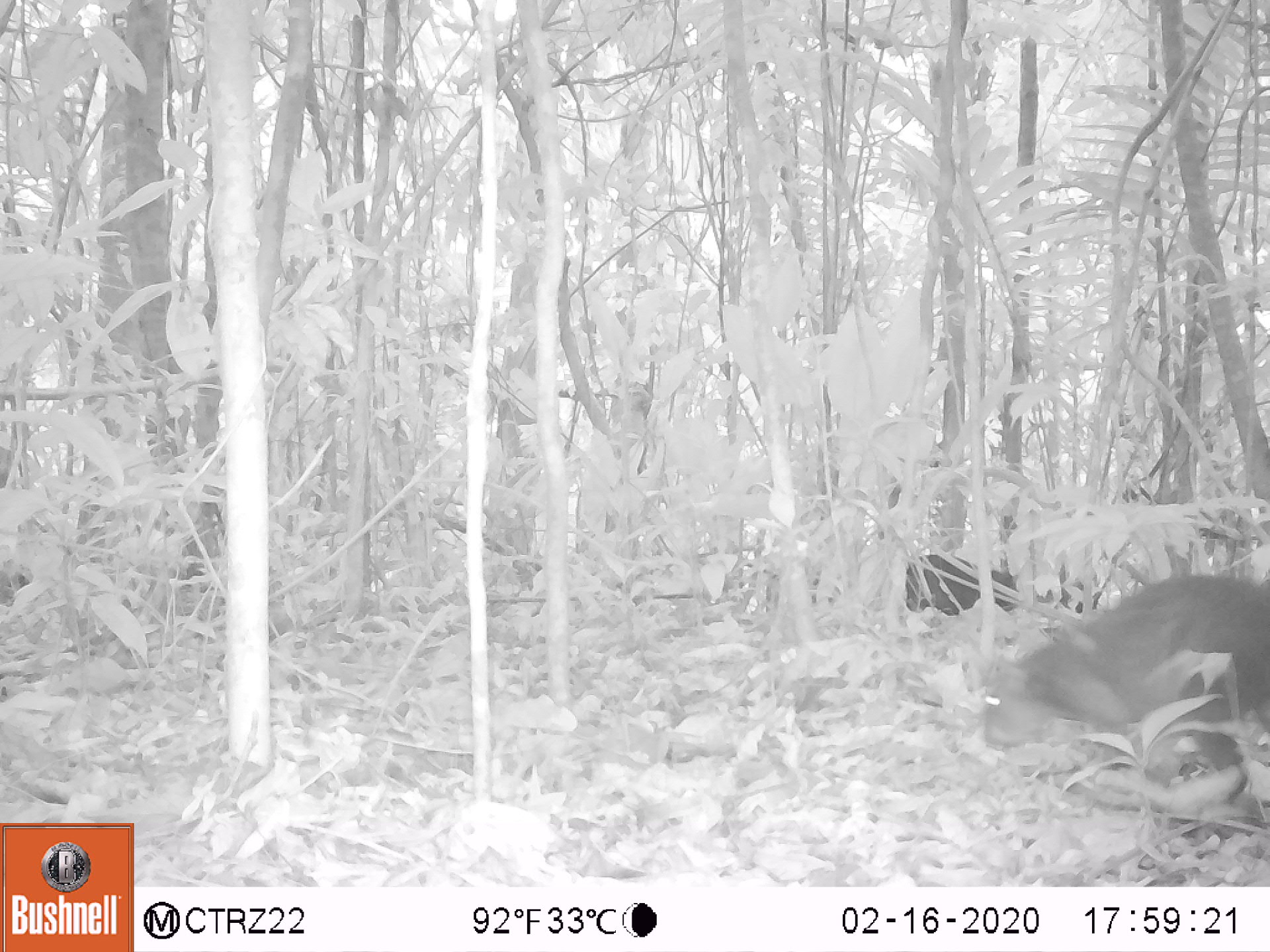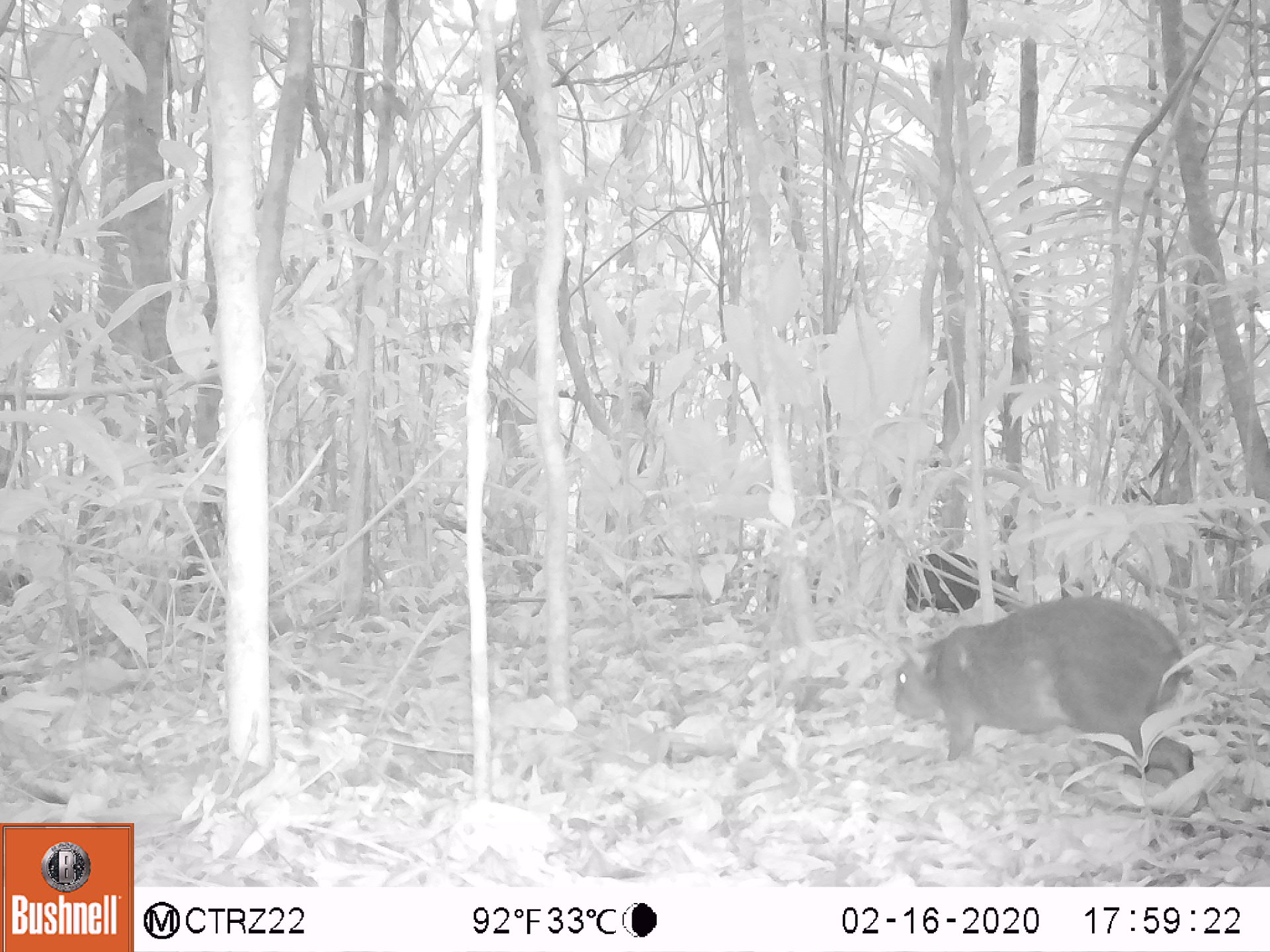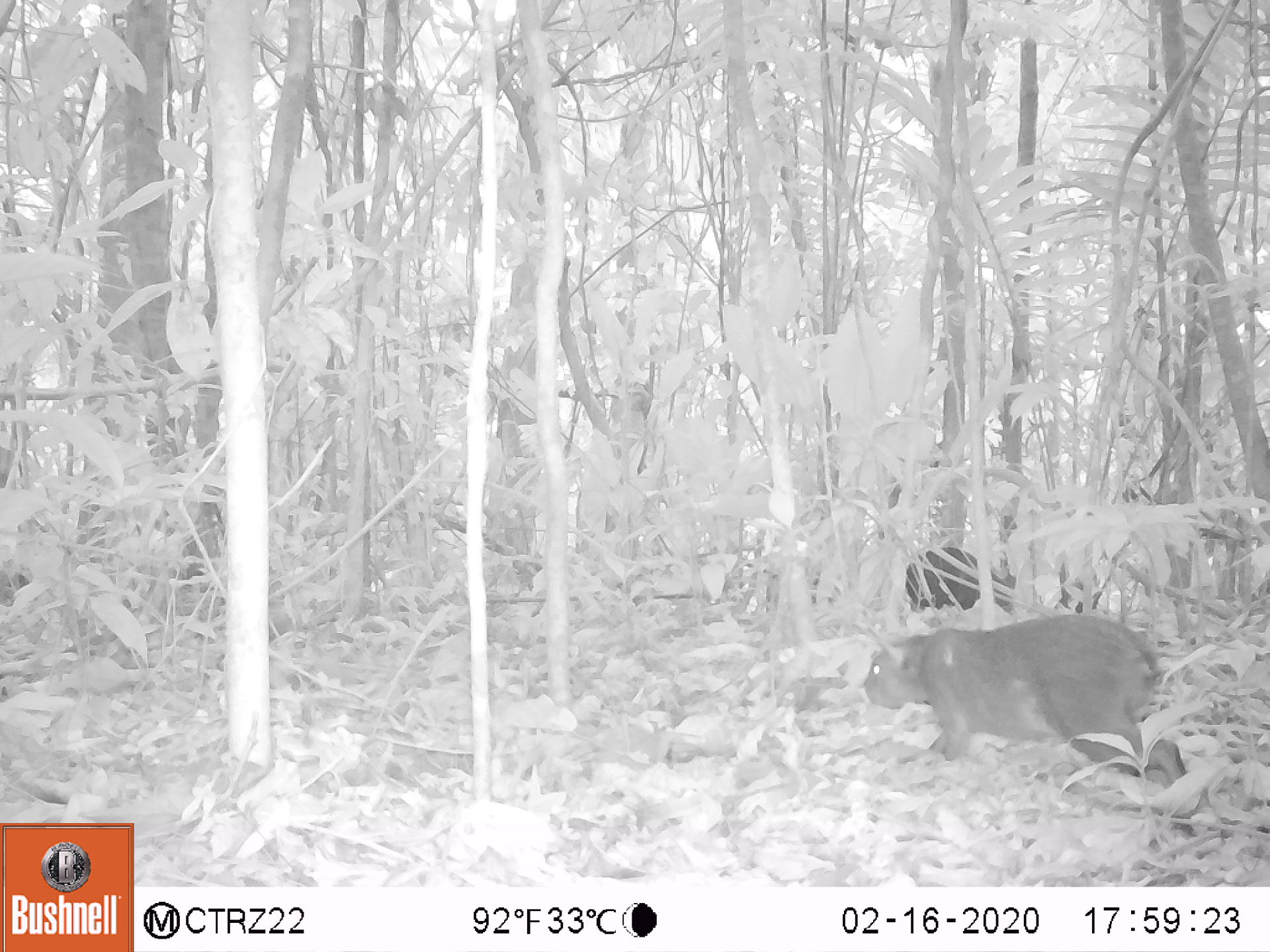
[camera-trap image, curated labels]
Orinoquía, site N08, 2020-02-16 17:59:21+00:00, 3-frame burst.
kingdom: Animalia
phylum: Chordata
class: Mammalia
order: Rodentia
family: Dasyproctidae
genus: Dasyprocta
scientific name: Dasyprocta fuliginosa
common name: black agouti